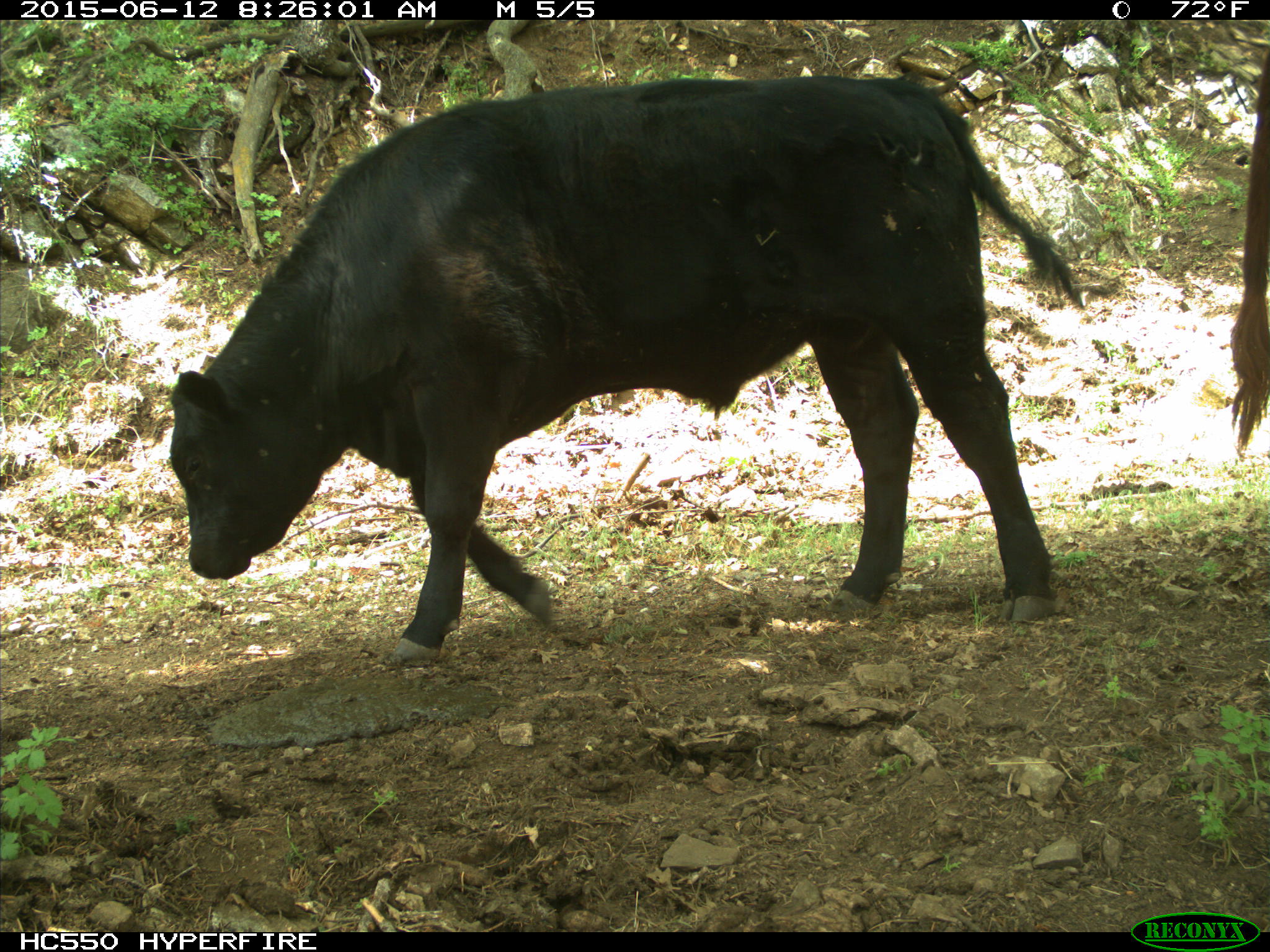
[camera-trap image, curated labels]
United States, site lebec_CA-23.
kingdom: Animalia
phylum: Chordata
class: Mammalia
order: Artiodactyla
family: Bovidae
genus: Bos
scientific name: Bos taurus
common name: domestic cow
Bos taurus (domestic cow).